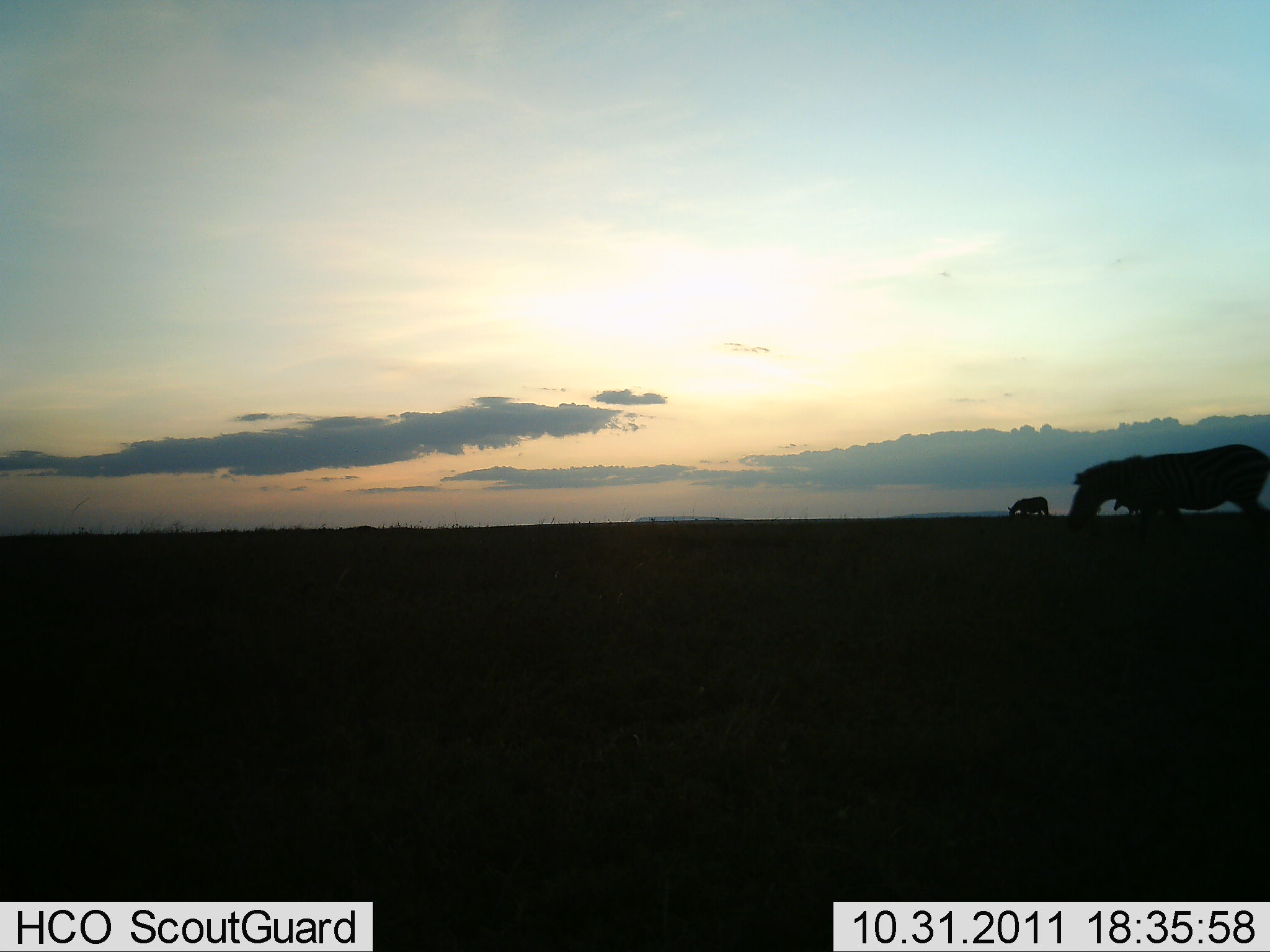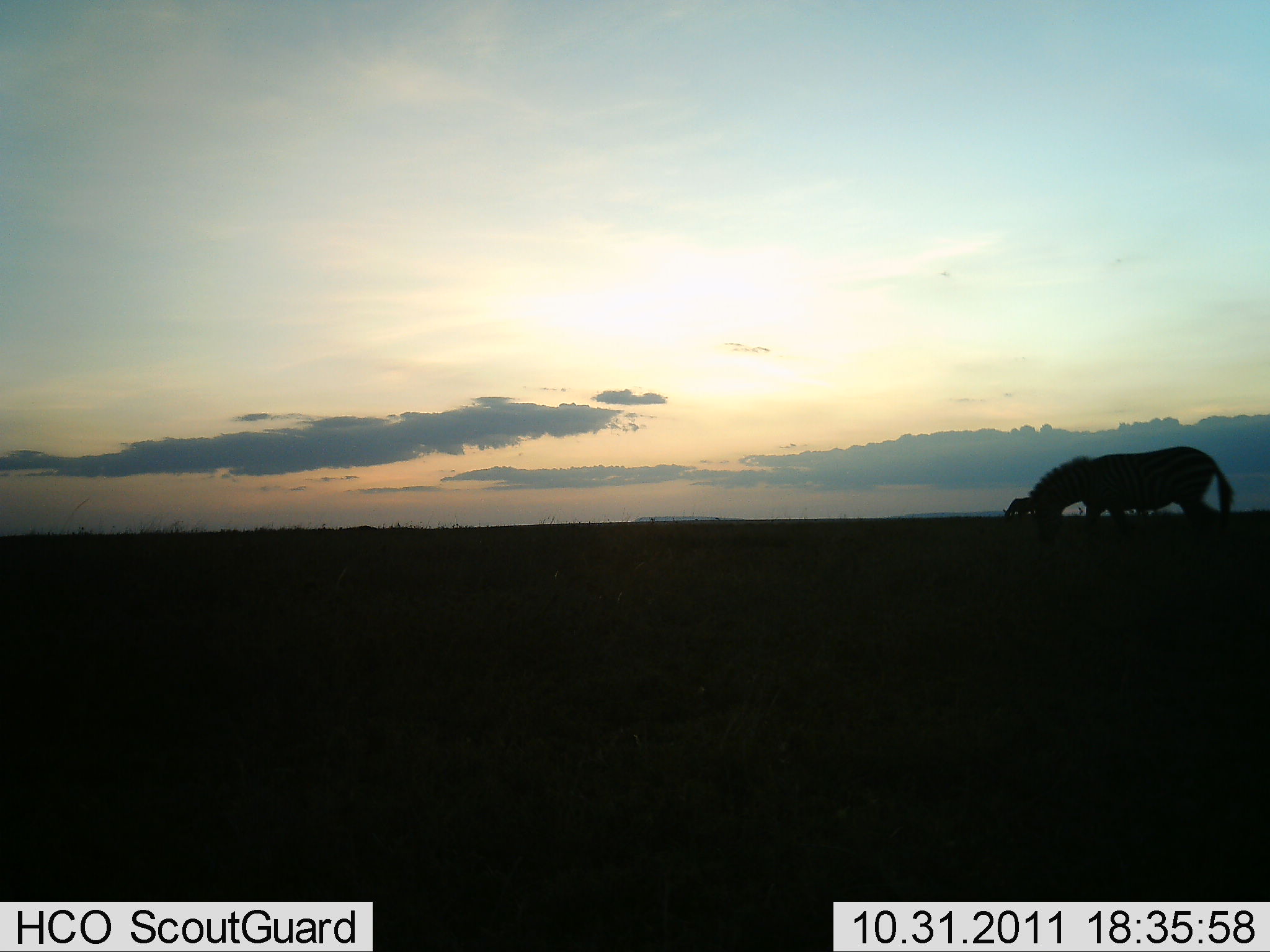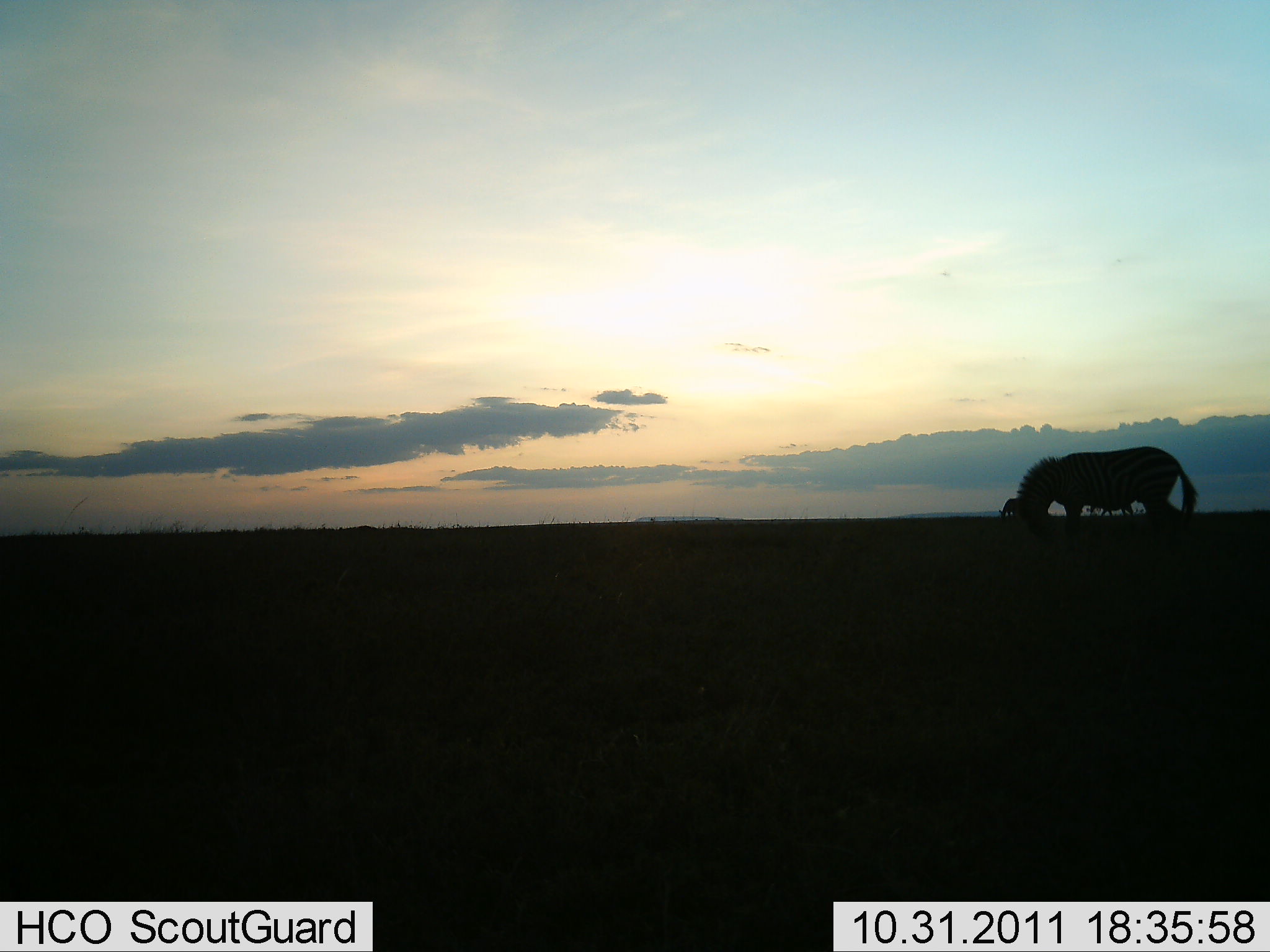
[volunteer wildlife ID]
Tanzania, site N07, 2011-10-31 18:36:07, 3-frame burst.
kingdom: Animalia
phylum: Chordata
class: Mammalia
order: Perissodactyla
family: Equidae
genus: Equus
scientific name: Equus quagga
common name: plains zebra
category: zebra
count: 3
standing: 15%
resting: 0%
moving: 38%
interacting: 0%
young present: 0%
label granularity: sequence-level